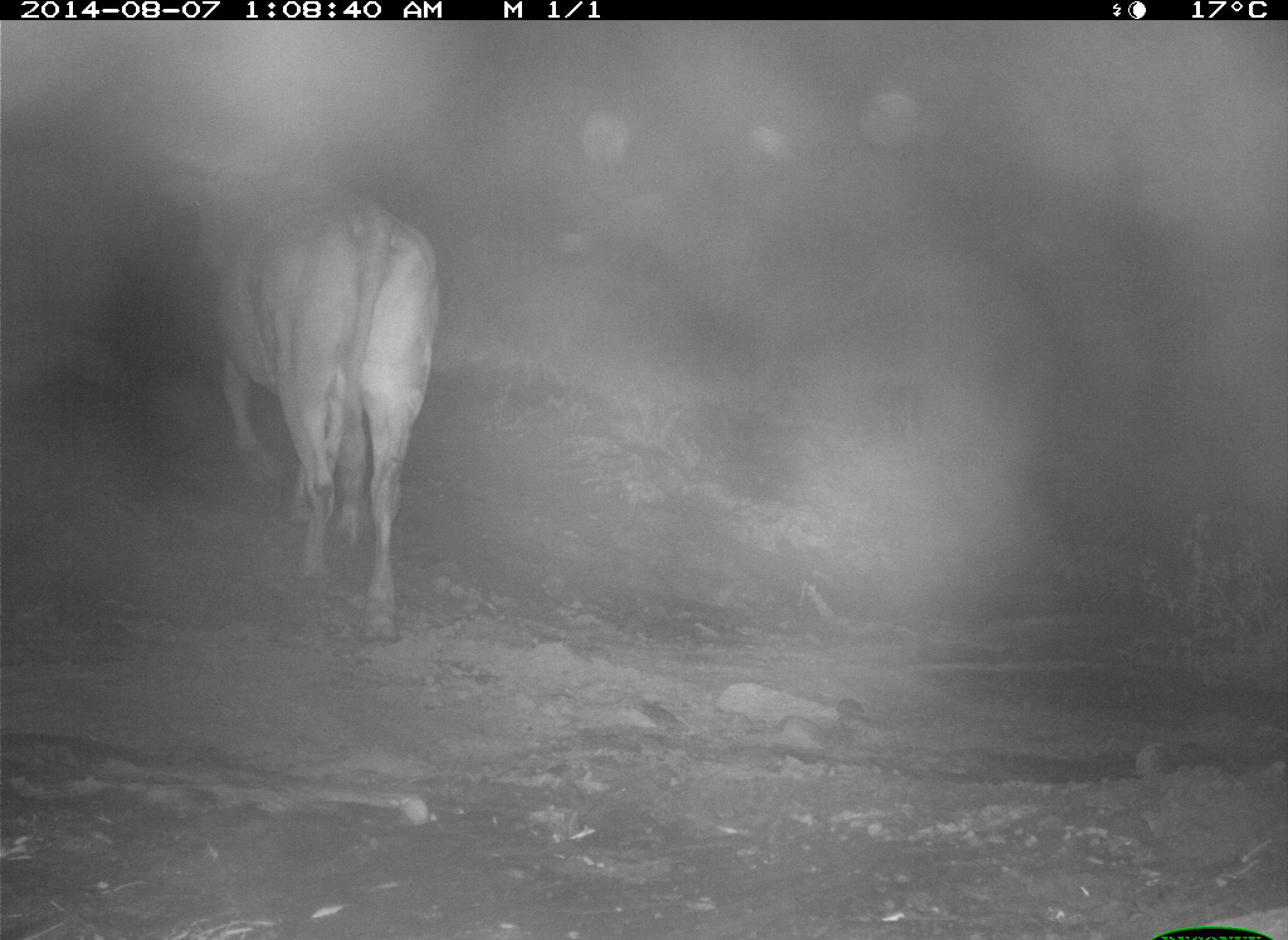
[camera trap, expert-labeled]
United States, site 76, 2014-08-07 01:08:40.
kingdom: Animalia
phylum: Chordata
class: Mammalia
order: Artiodactyla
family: Bovidae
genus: Bos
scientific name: Bos taurus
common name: cow